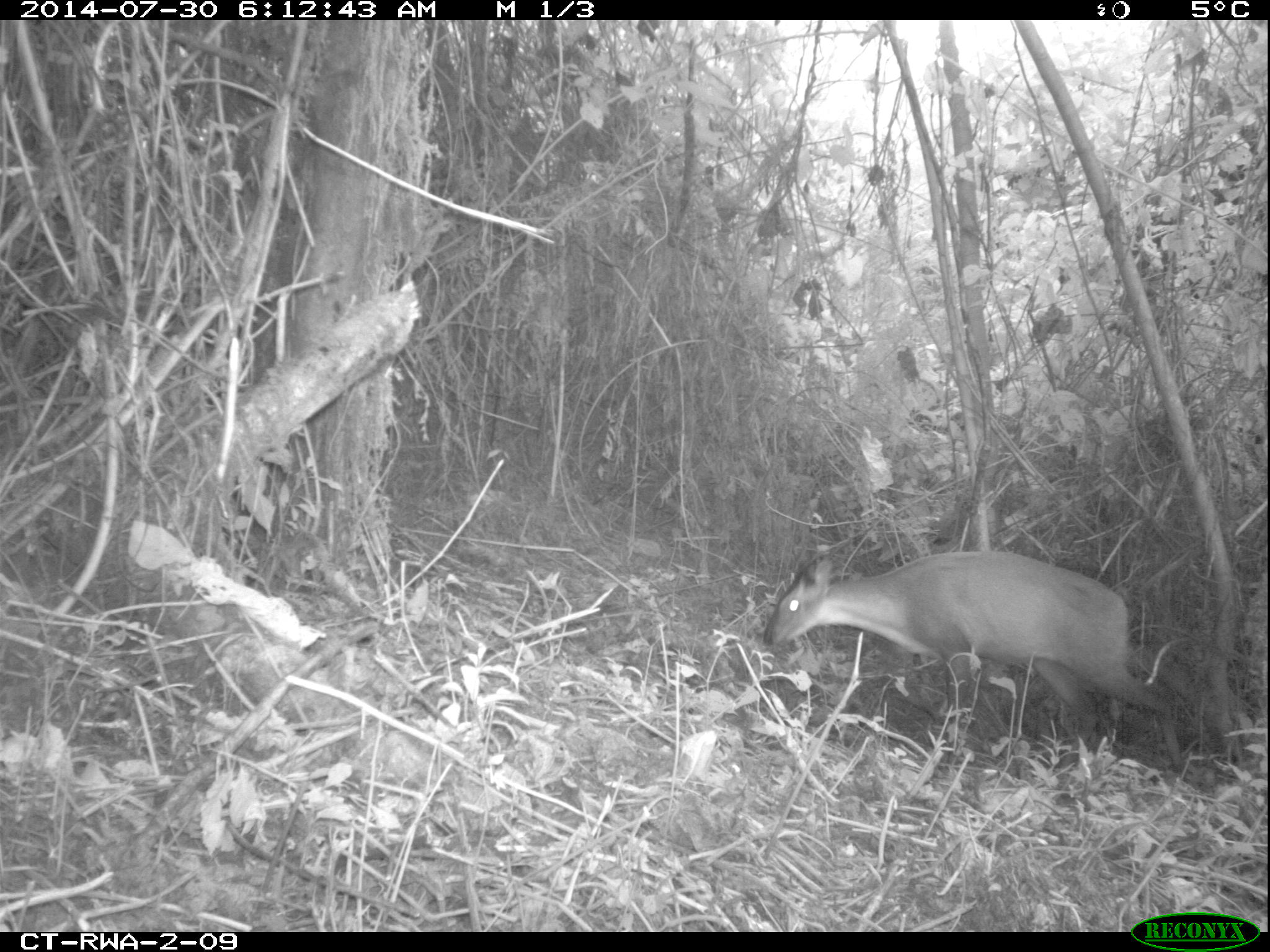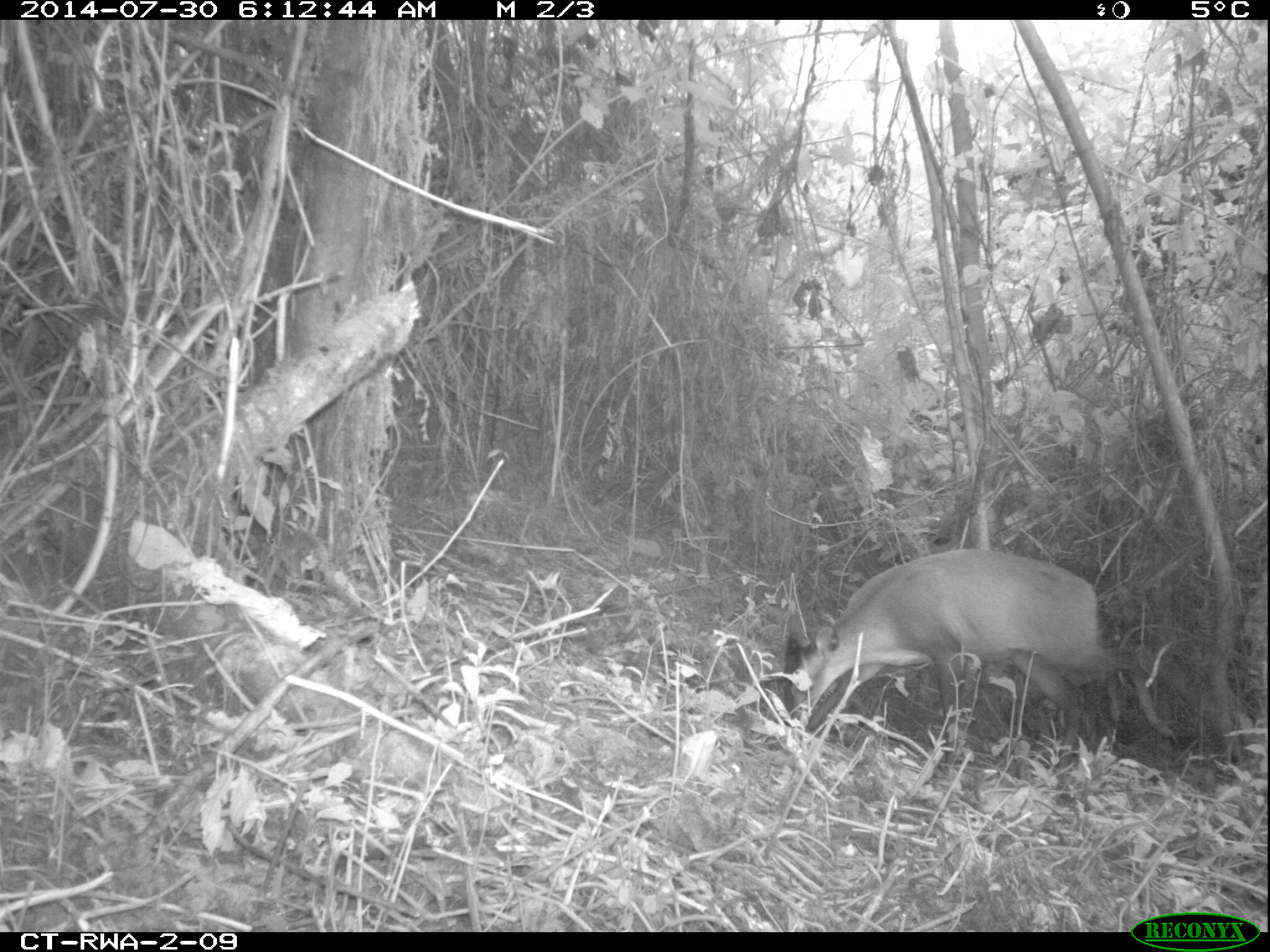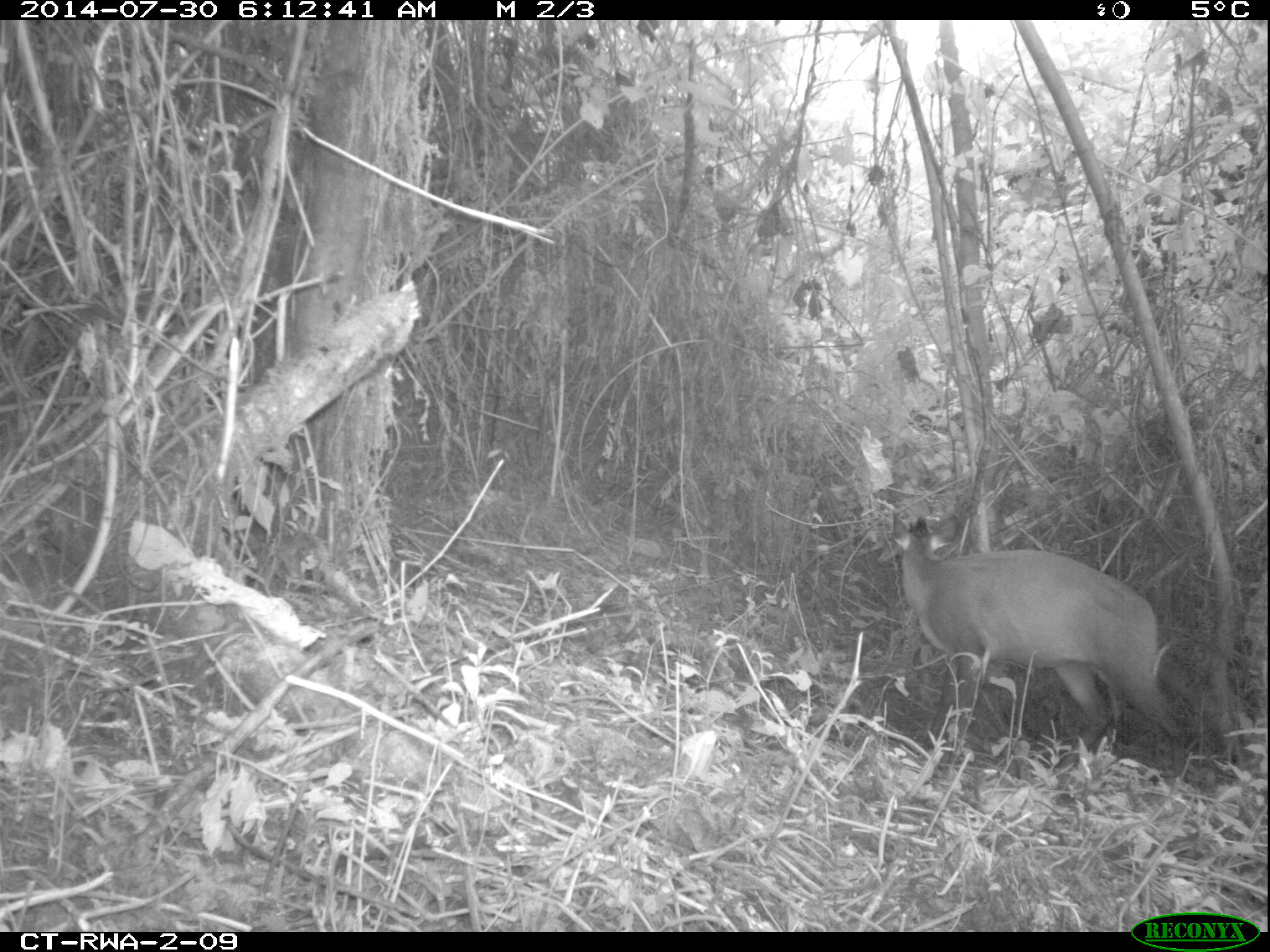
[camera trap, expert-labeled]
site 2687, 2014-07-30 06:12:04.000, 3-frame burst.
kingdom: Animalia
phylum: Chordata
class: Mammalia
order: Artiodactyla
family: Bovidae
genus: Cephalophus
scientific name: Cephalophus nigrifrons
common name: black-fronted duiker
Cephalophus nigrifrons (black-fronted duiker), count 1.